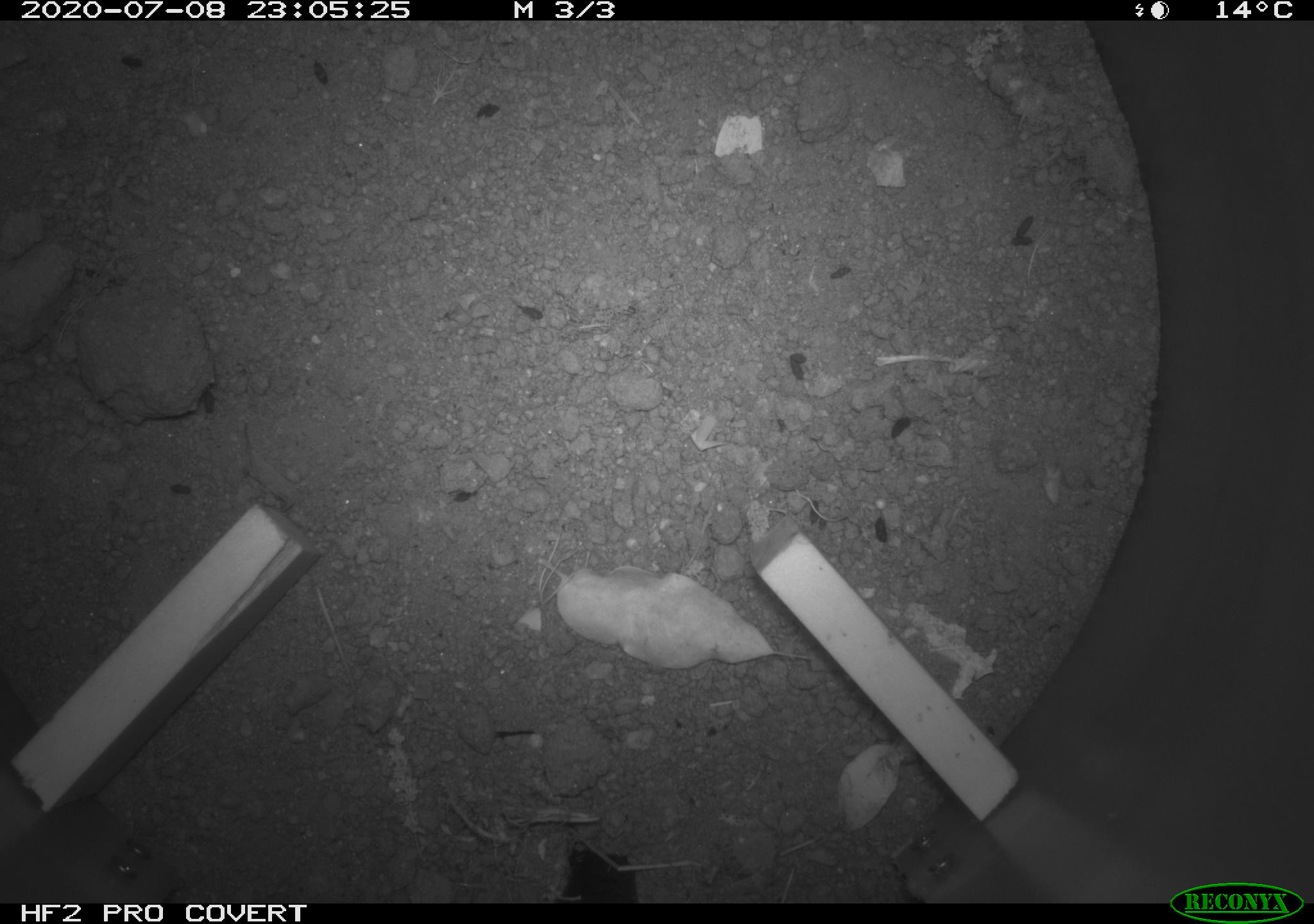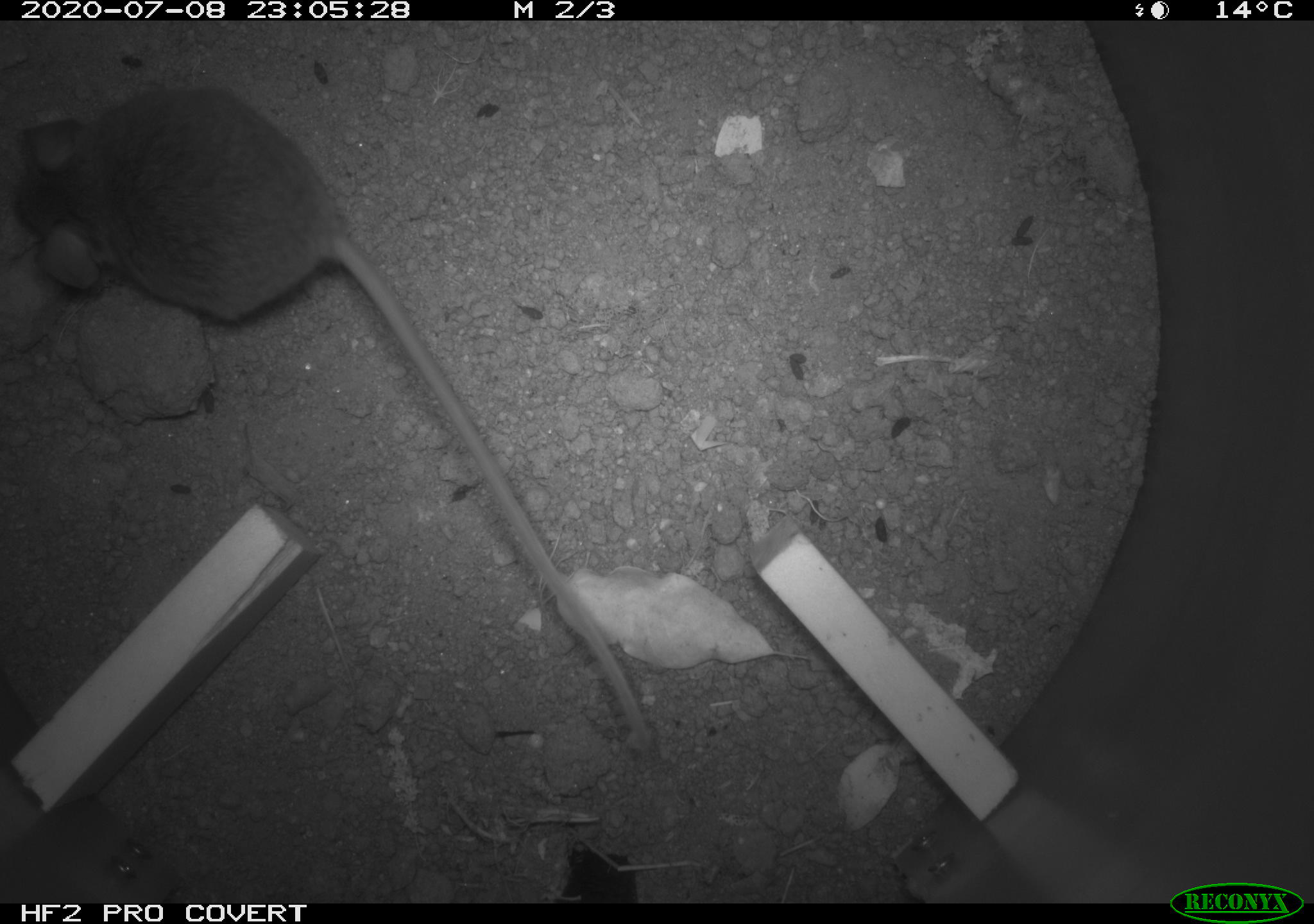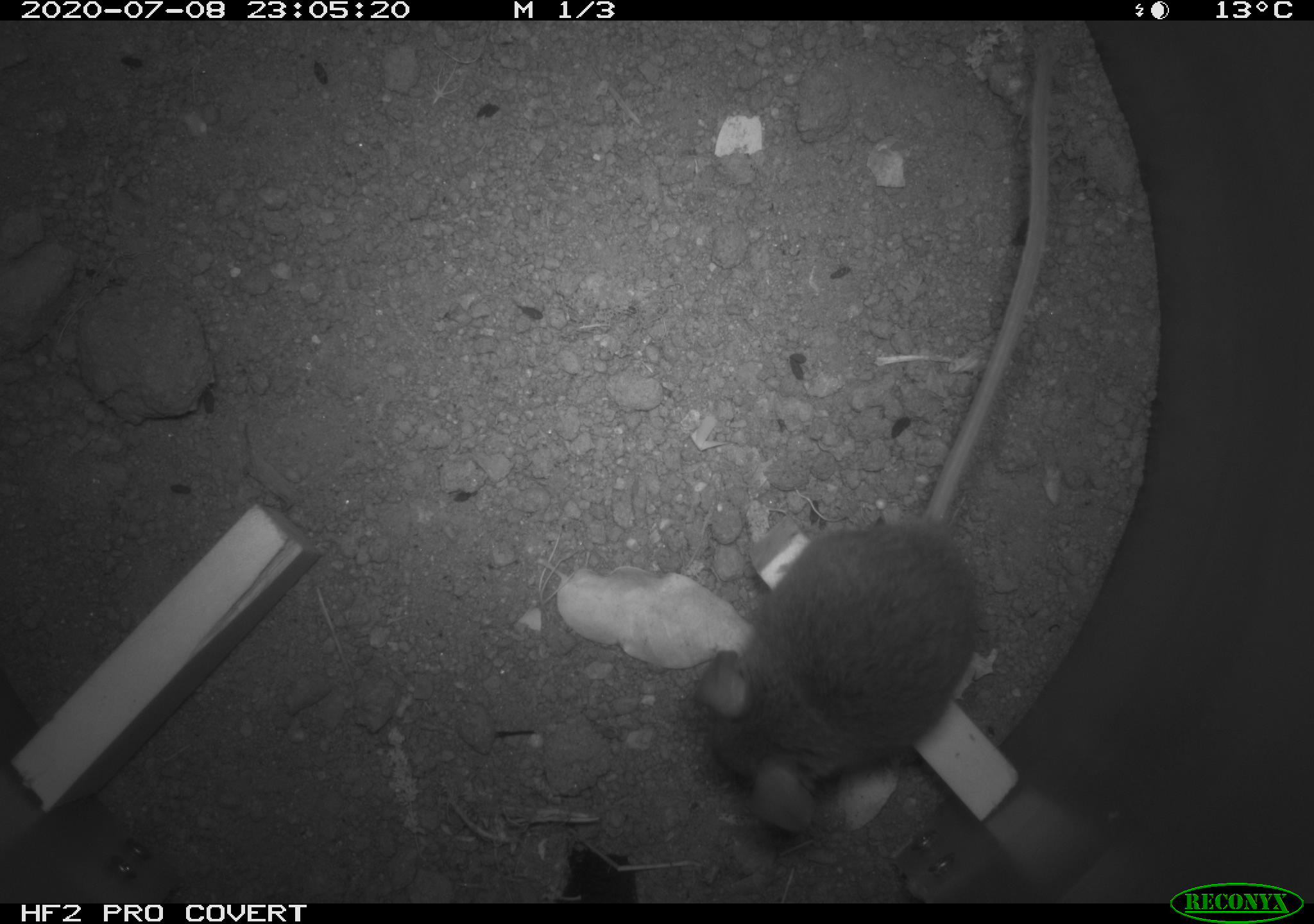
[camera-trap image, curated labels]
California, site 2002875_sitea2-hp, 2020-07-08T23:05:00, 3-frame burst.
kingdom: Animalia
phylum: Chordata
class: Mammalia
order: Rodentia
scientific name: Rodentia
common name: rodent